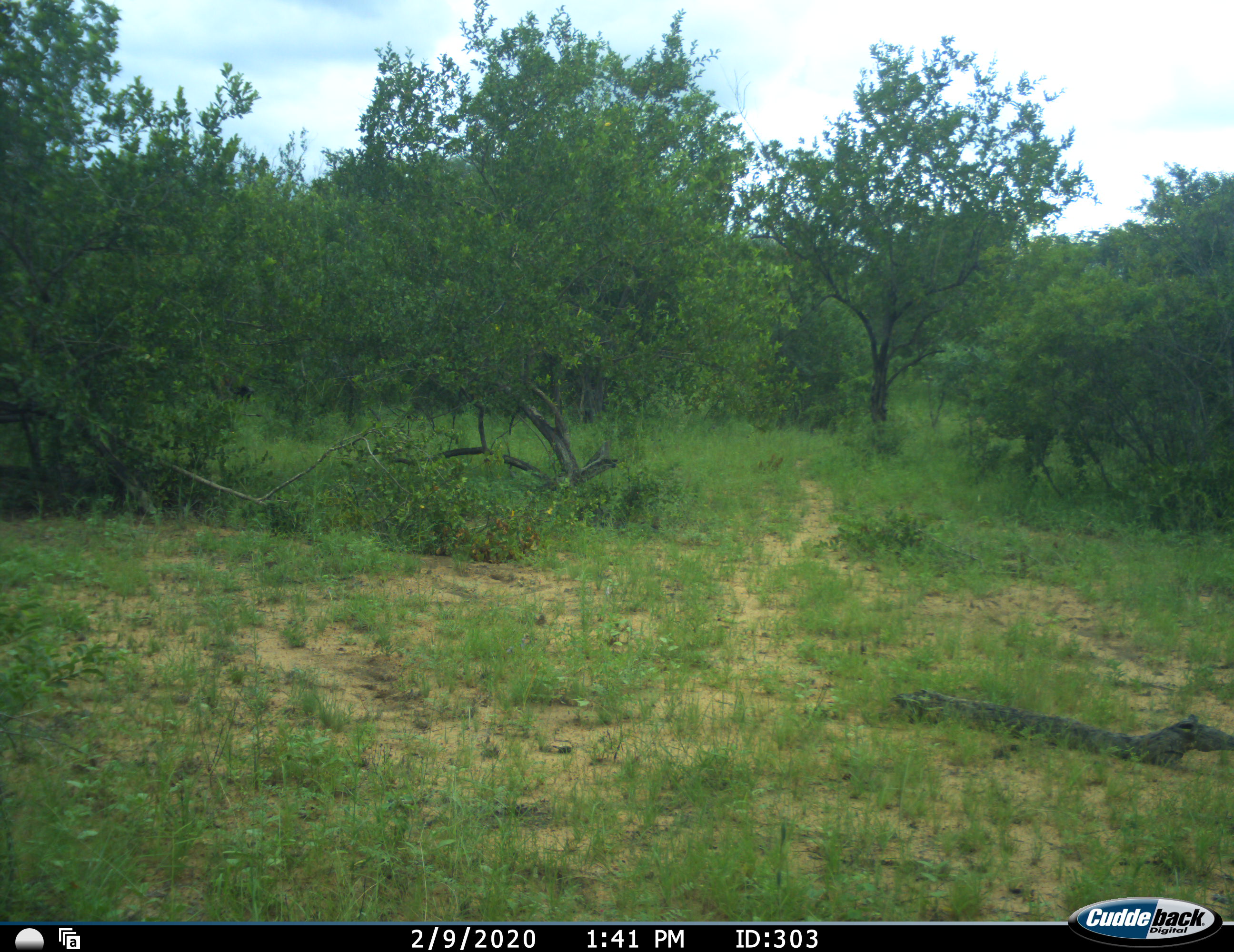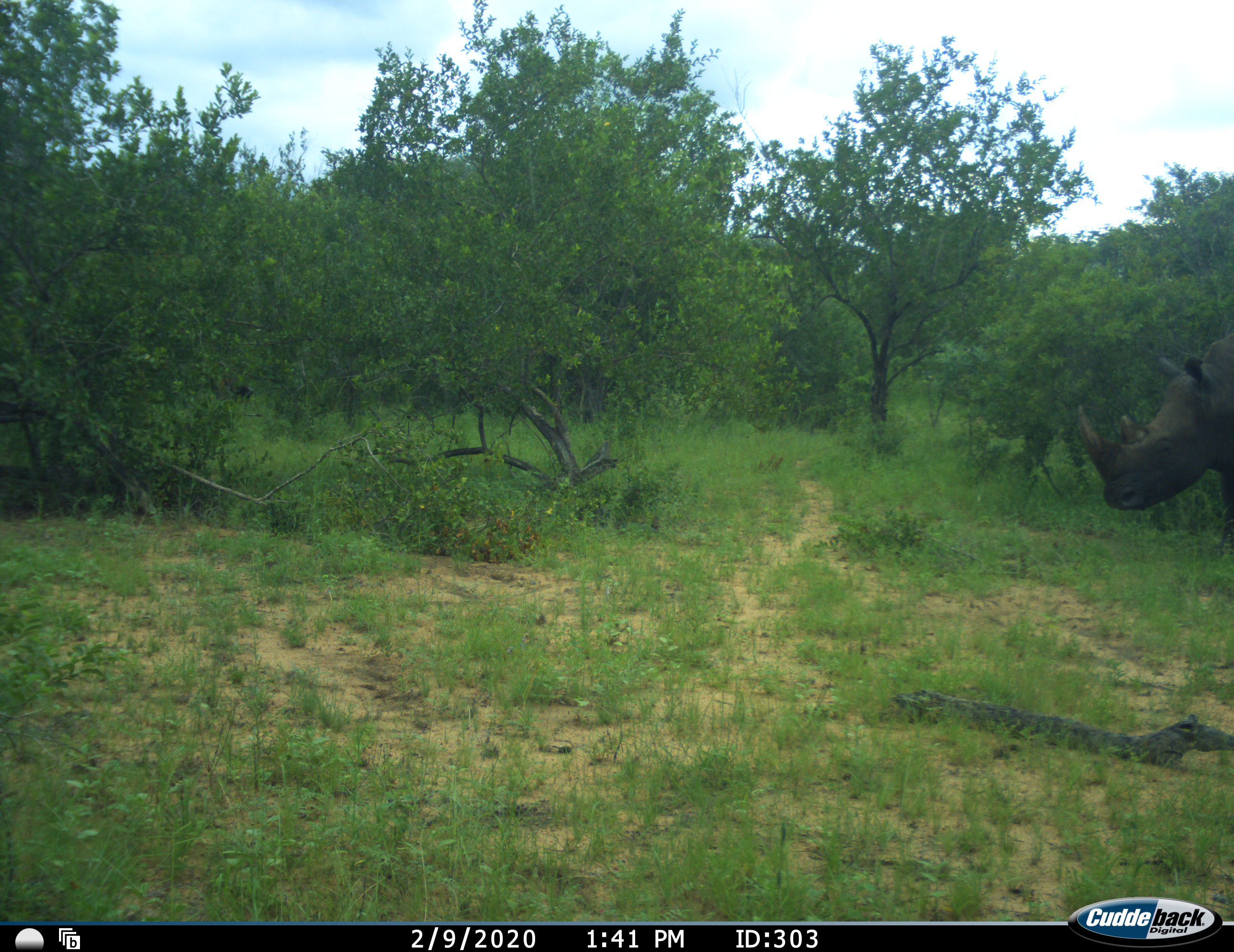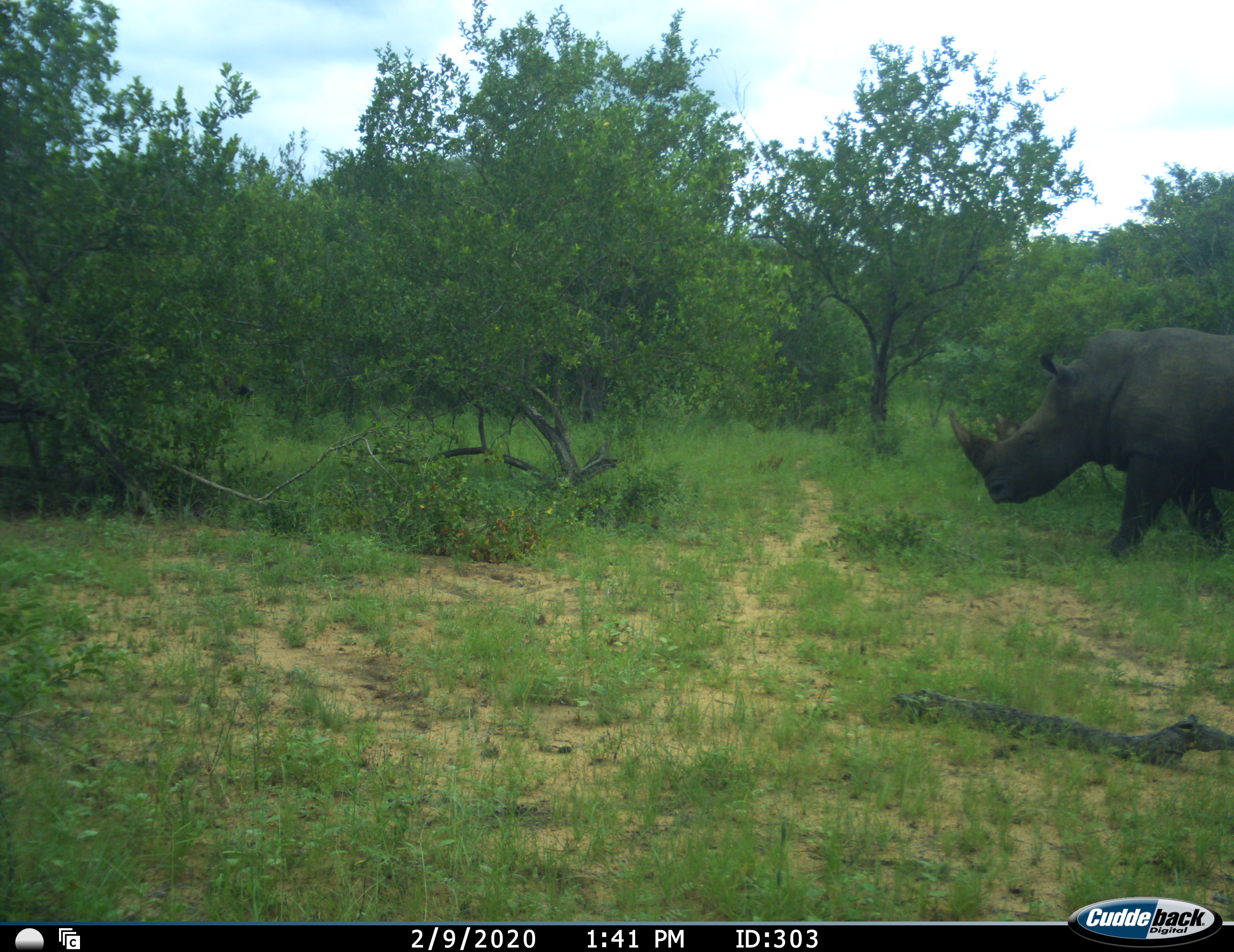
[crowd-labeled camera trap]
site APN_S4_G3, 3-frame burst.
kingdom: Animalia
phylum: Chordata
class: Mammalia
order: Perissodactyla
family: Rhinocerotidae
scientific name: Rhinocerotidae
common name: unknown rhinoceros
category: rhinocerosunknown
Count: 1.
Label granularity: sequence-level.